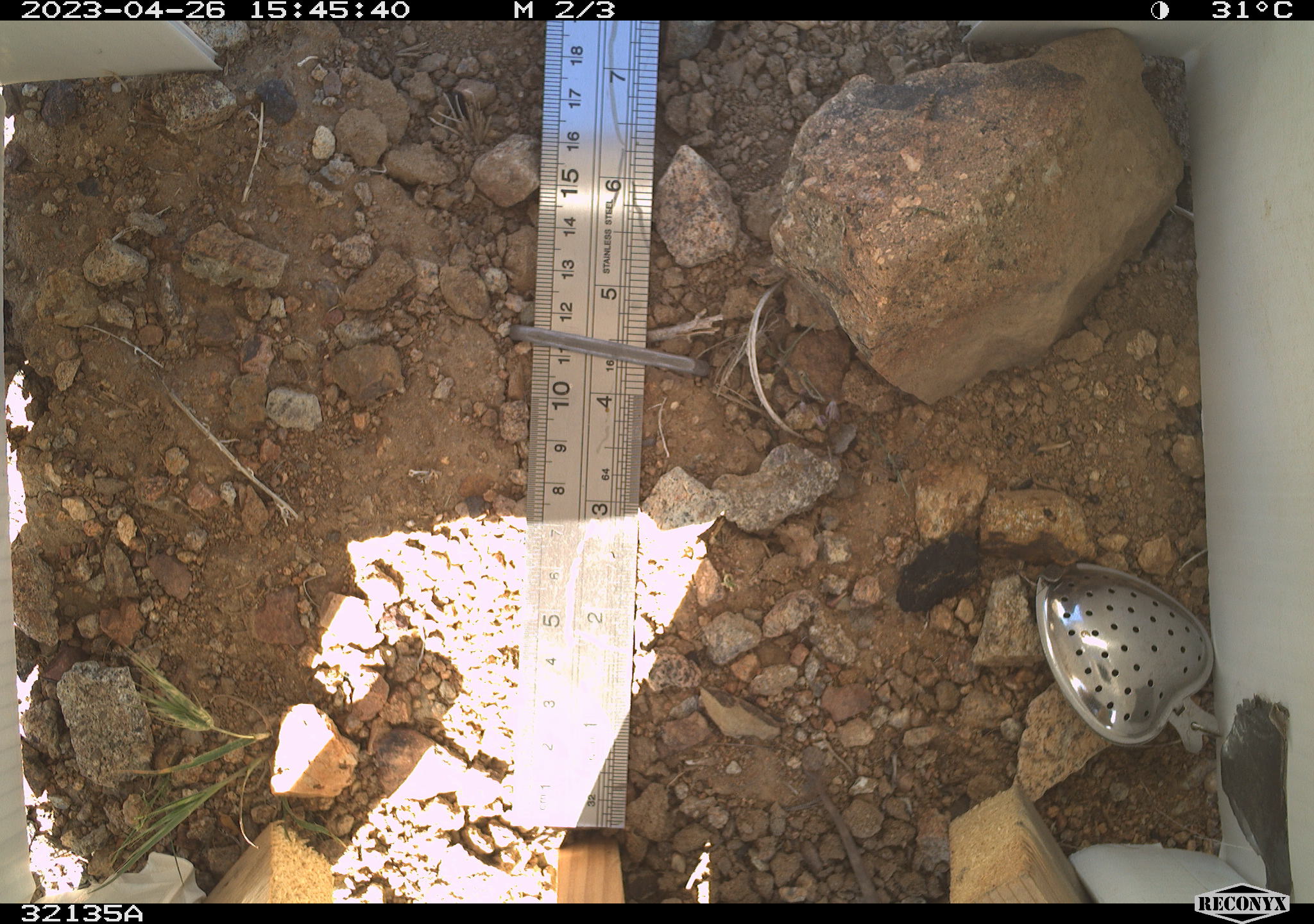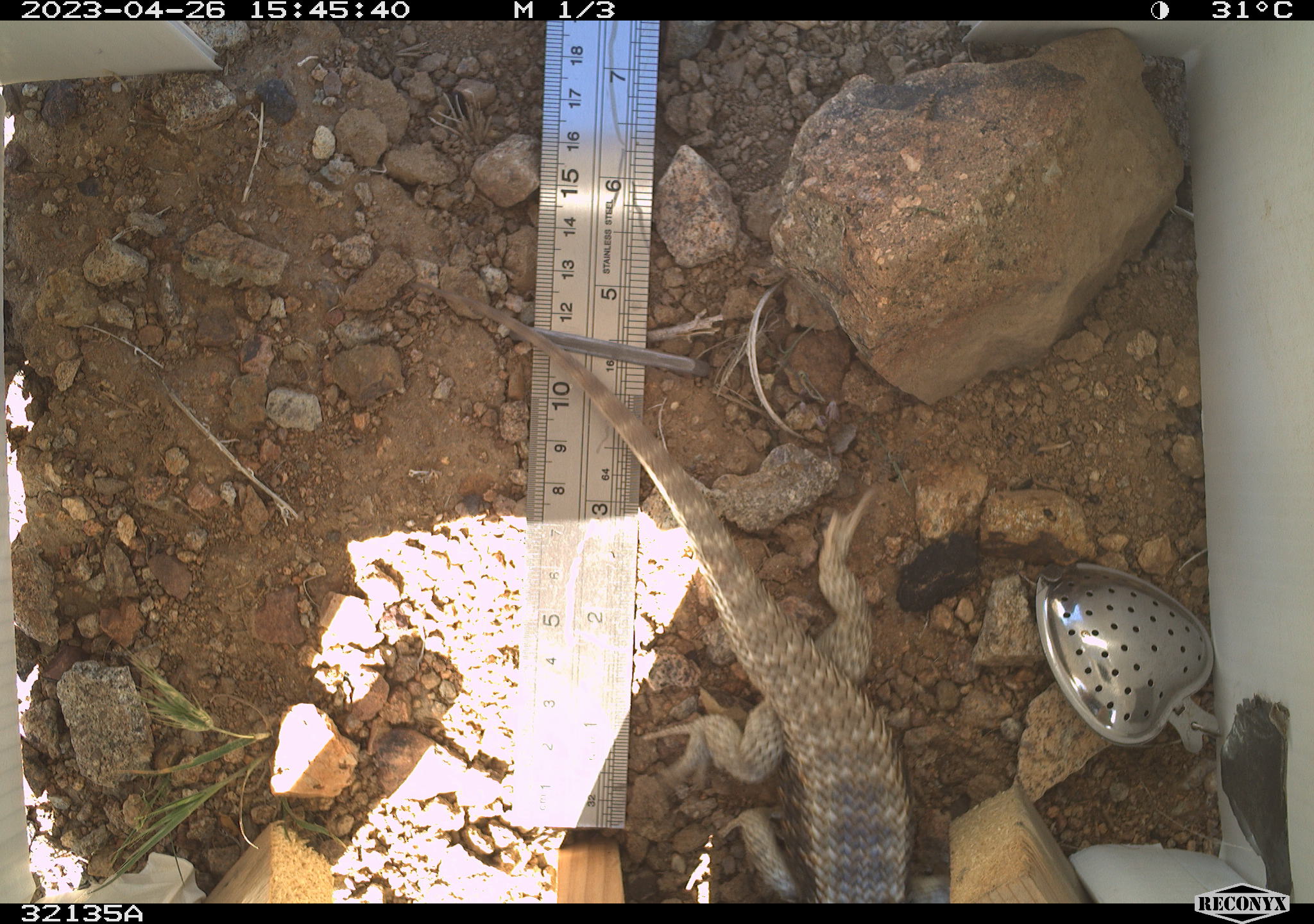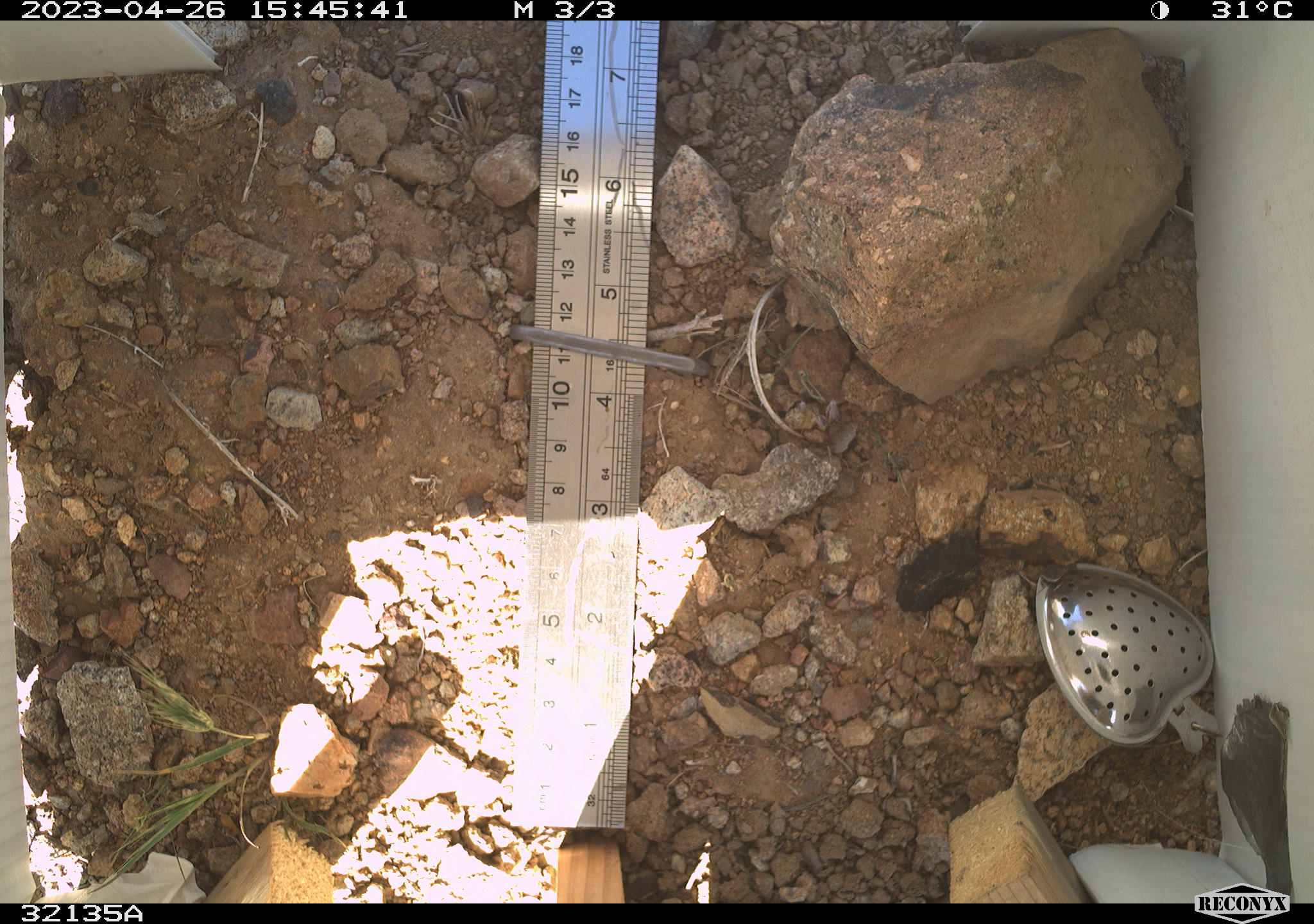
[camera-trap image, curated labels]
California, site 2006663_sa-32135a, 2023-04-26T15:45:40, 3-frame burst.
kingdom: Animalia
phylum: Chordata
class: Reptilia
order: Squamata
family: Phrynosomatidae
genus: Sceloporus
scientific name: Sceloporus uniformis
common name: yellow-backed spiny lizard